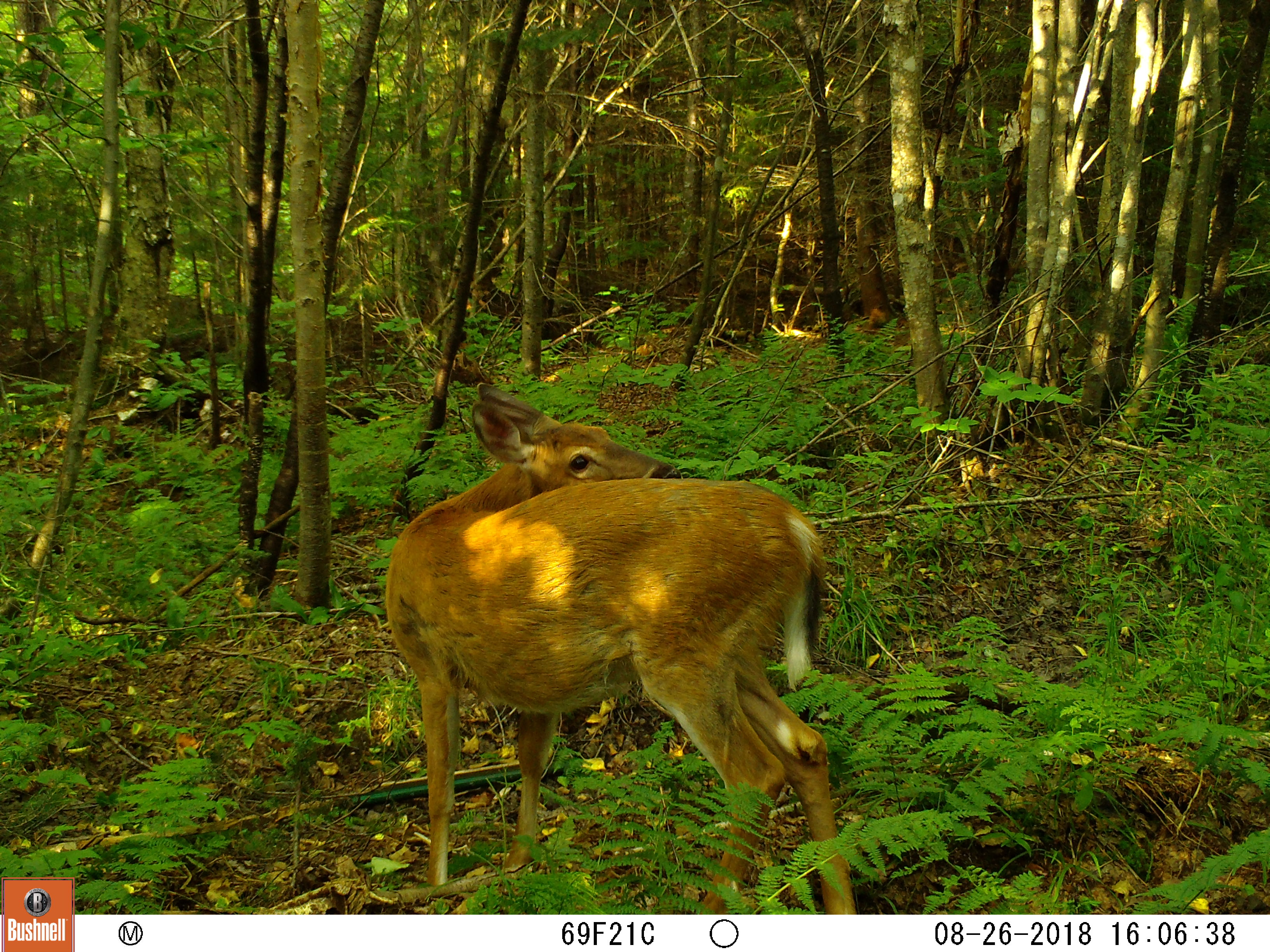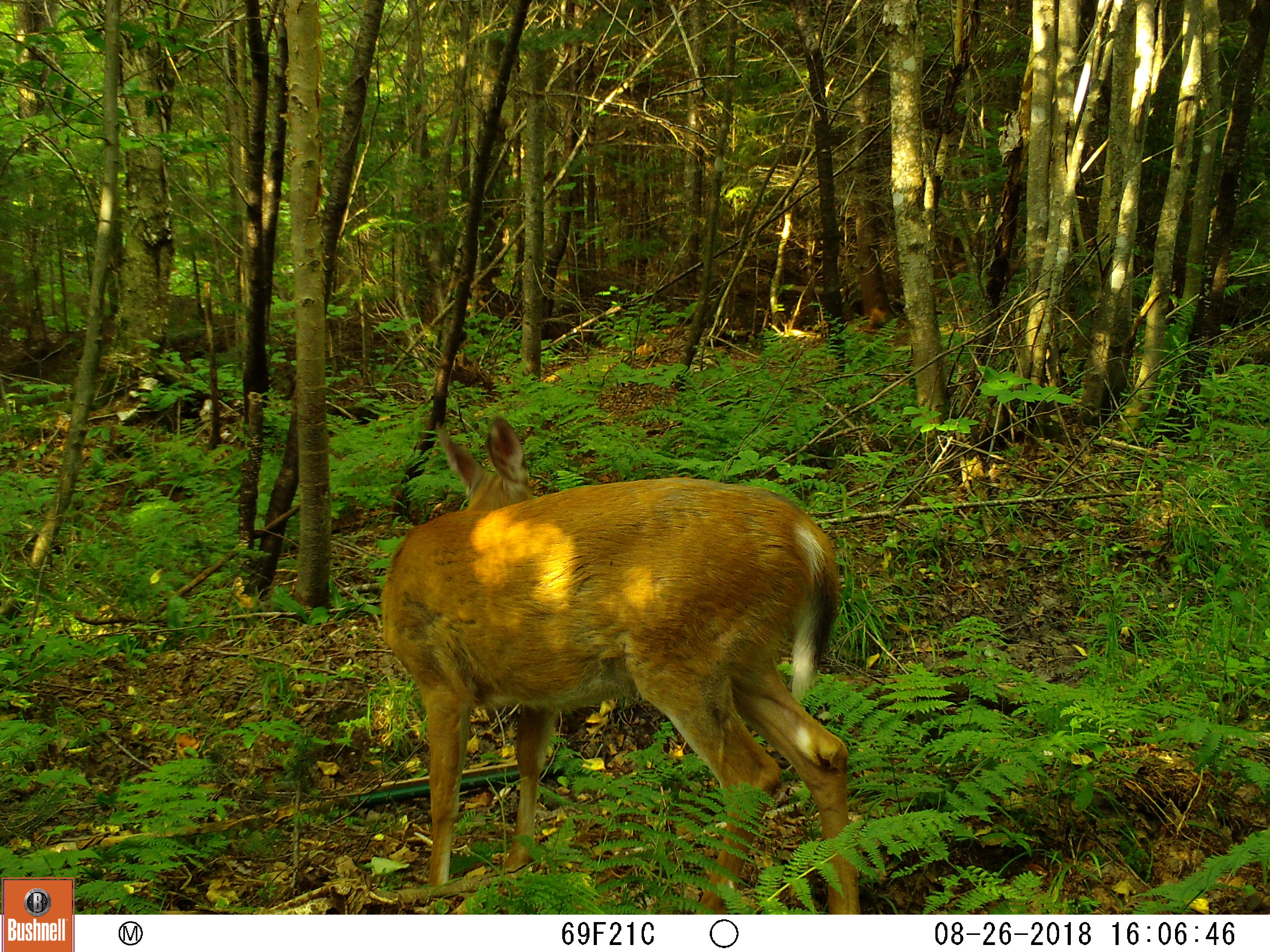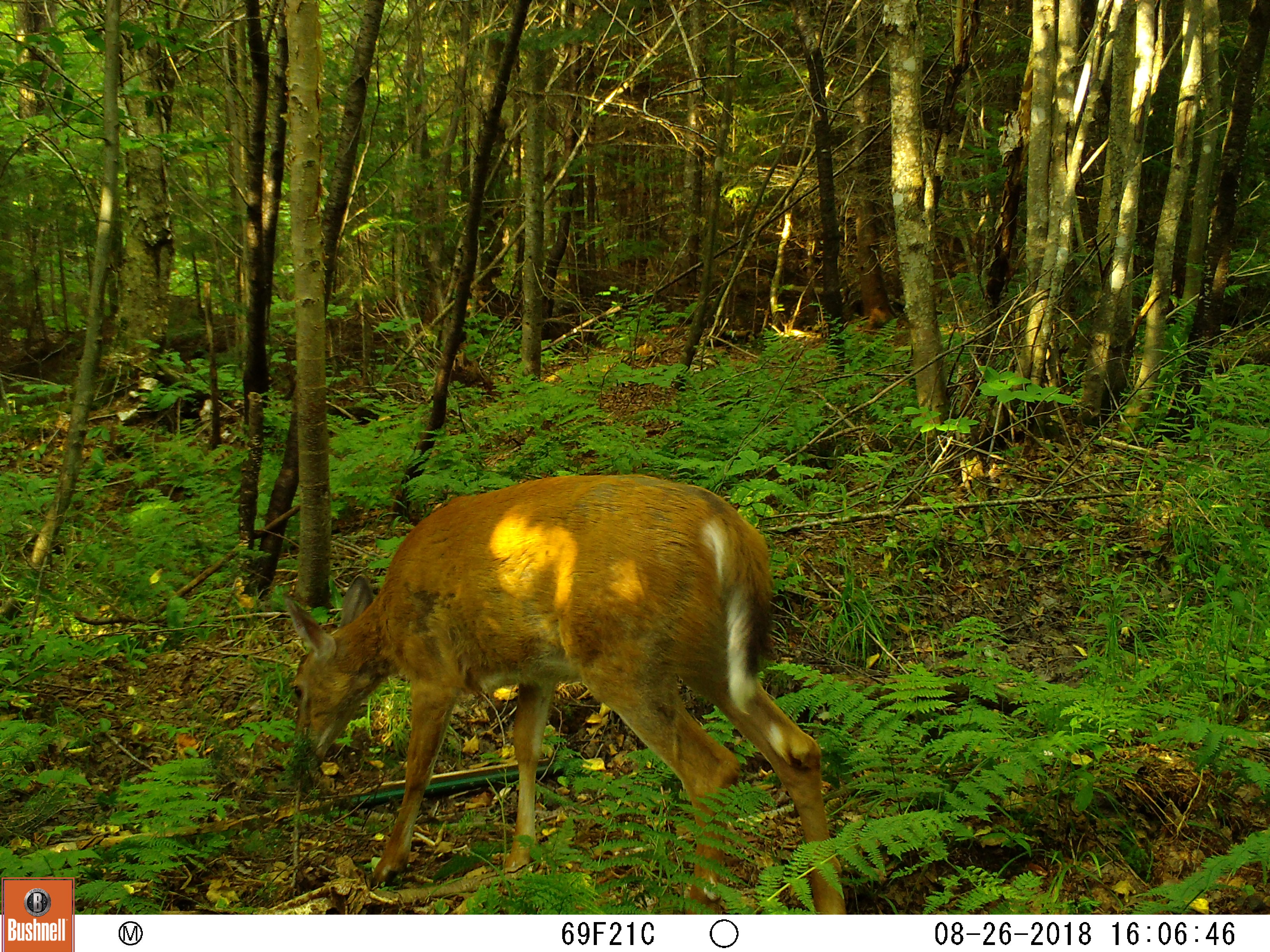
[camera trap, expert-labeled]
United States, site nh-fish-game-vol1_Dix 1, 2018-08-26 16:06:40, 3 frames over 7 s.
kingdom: Animalia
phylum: Chordata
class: Mammalia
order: Artiodactyla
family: Cervidae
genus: Odocoileus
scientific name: Odocoileus virginianus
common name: white-tailed deer